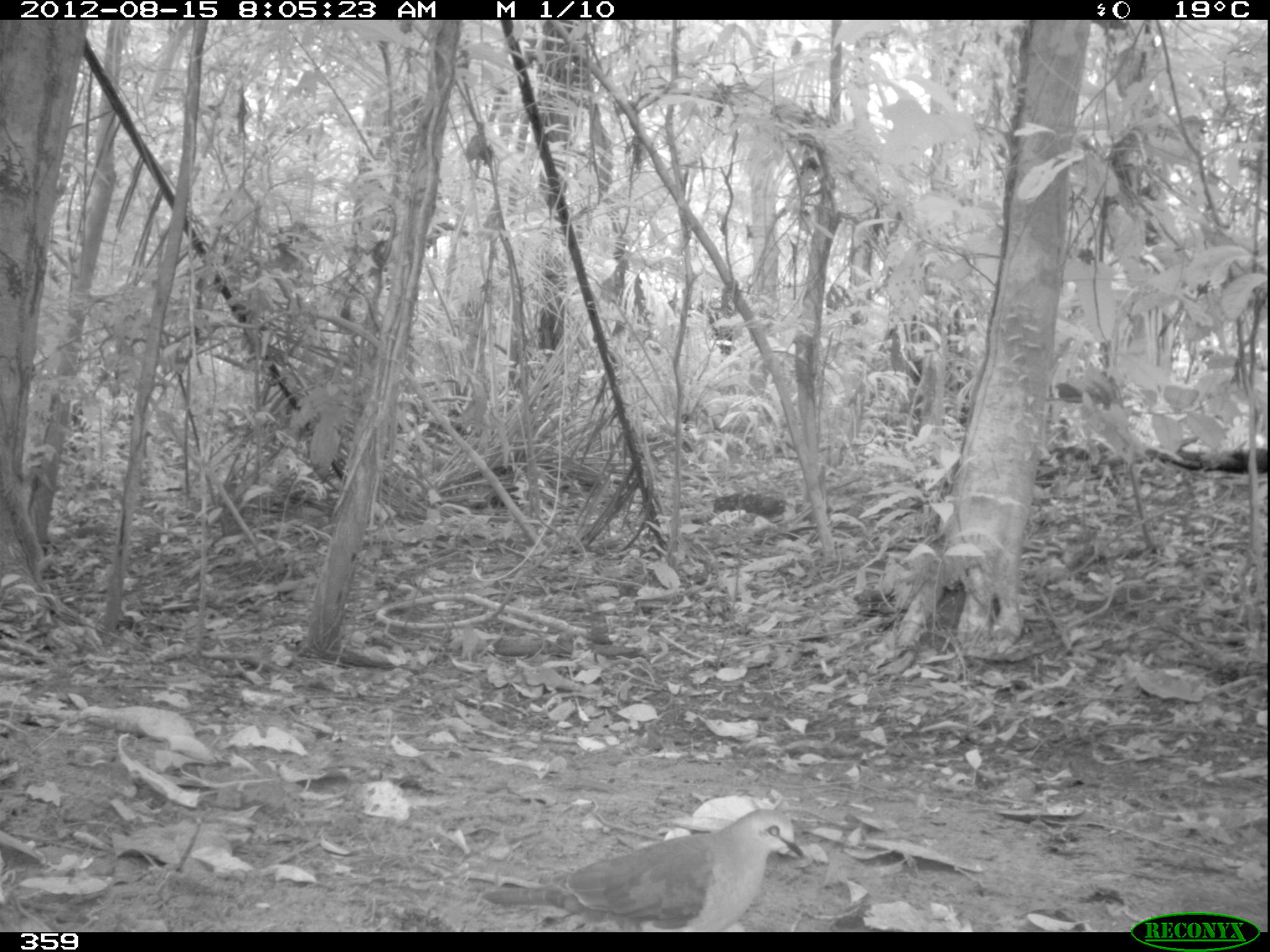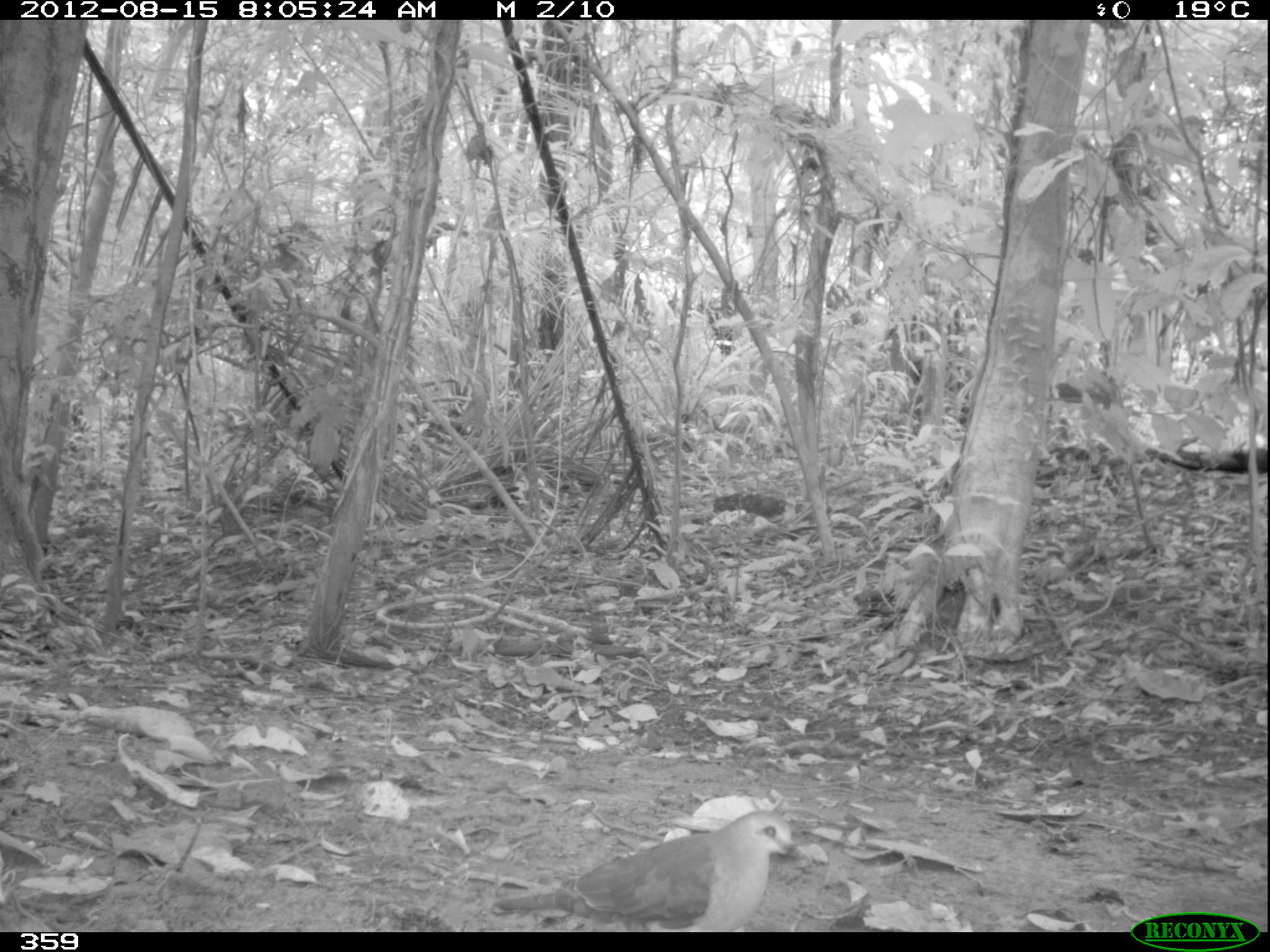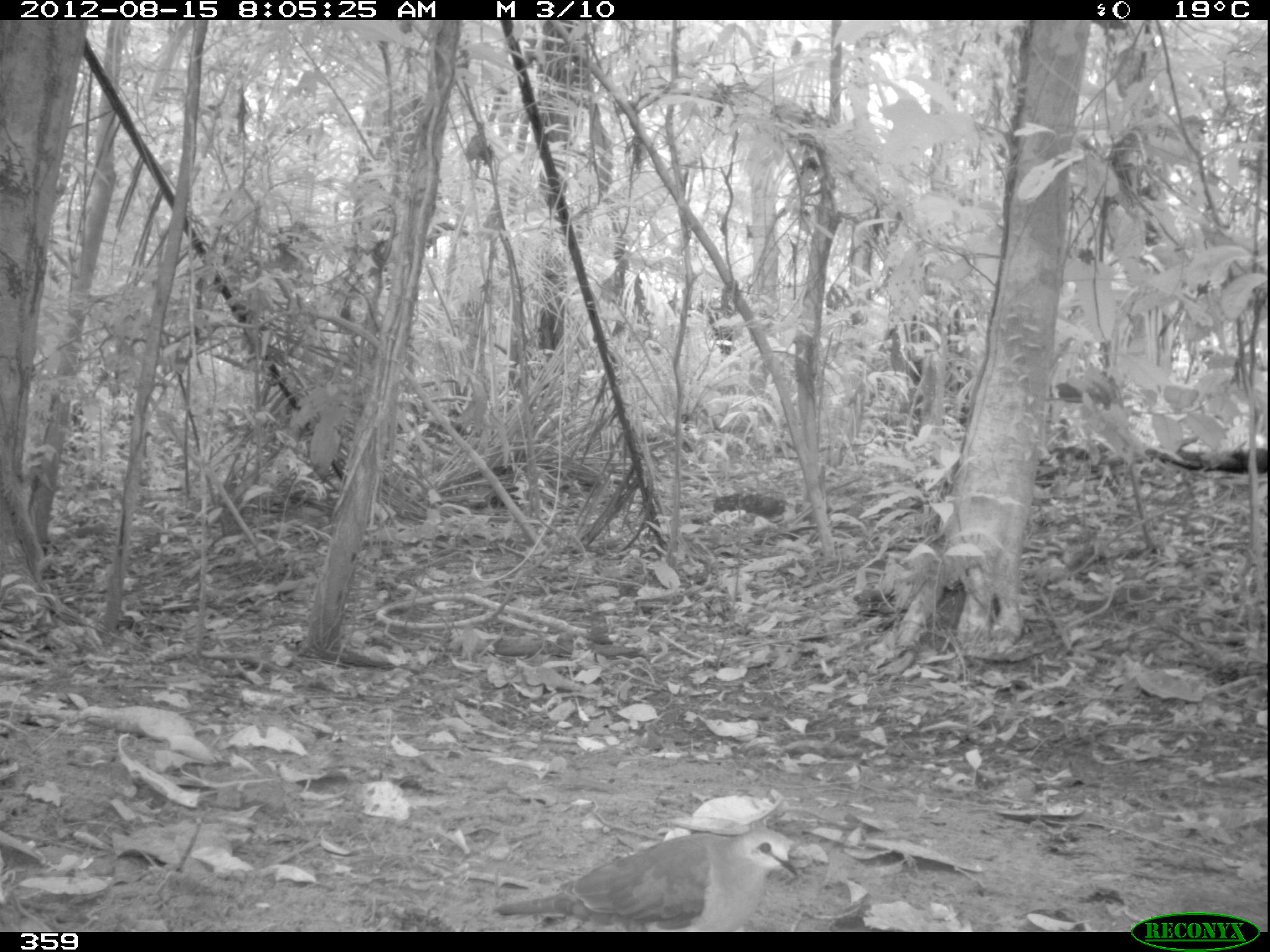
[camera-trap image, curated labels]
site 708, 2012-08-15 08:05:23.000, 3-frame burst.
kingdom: Animalia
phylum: Chordata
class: Aves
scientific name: Aves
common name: bird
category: unknown bird